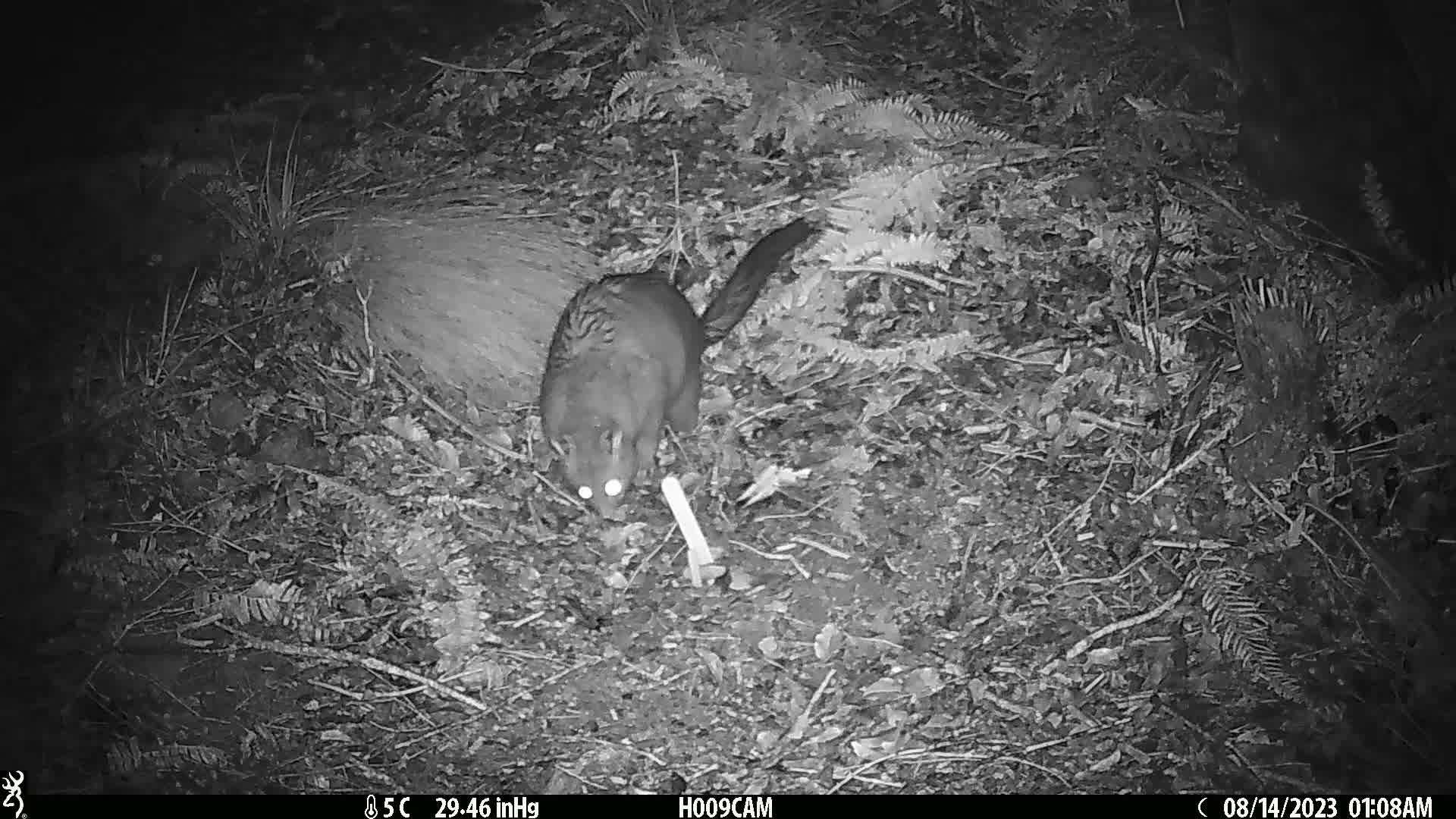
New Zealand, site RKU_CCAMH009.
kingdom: Animalia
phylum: Chordata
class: Mammalia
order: Diprotodontia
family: Phalangeridae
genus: Trichosurus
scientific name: Trichosurus vulpecula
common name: common brushtail possum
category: possum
Possum (common brushtail possum) (Trichosurus vulpecula).